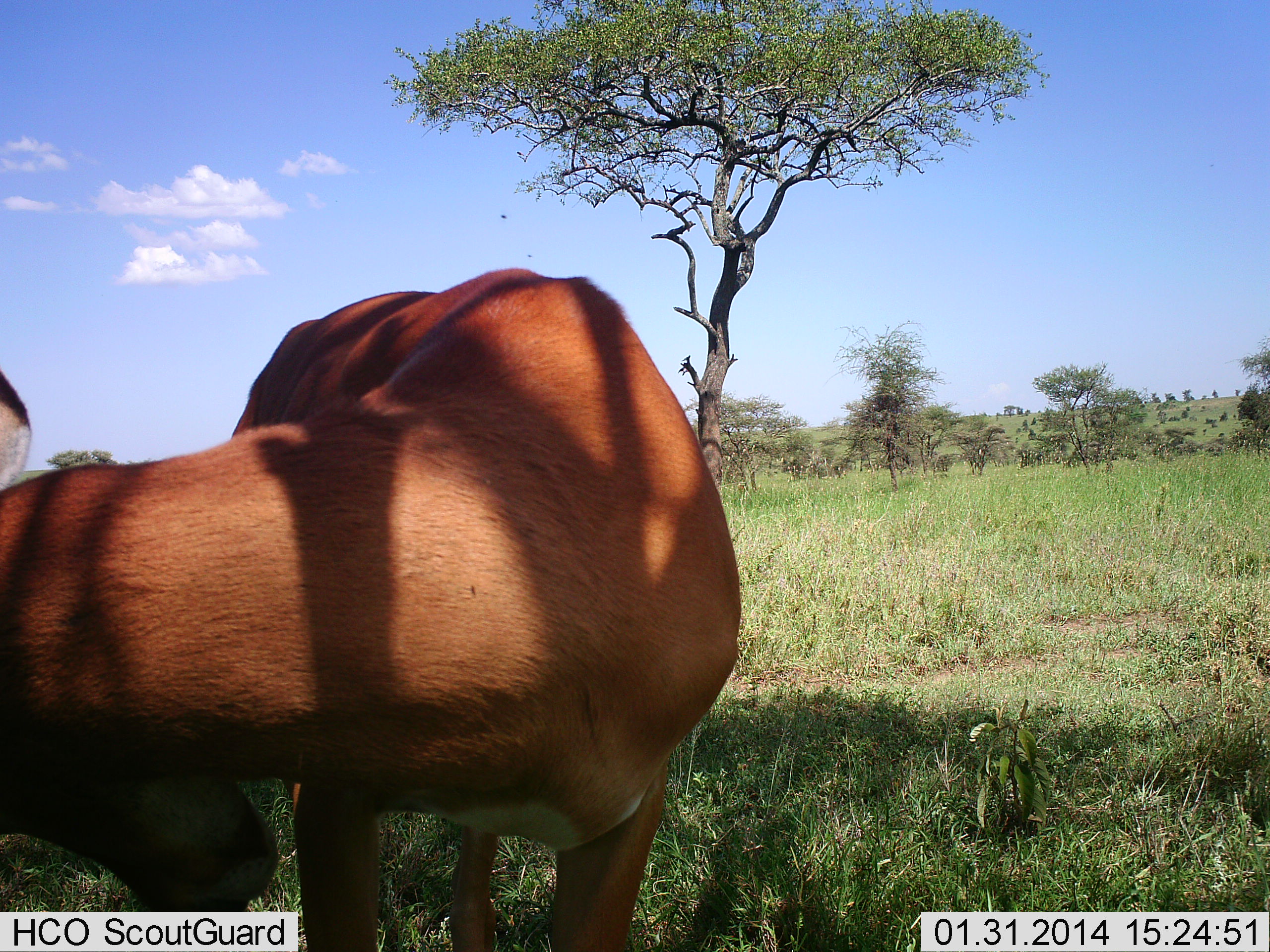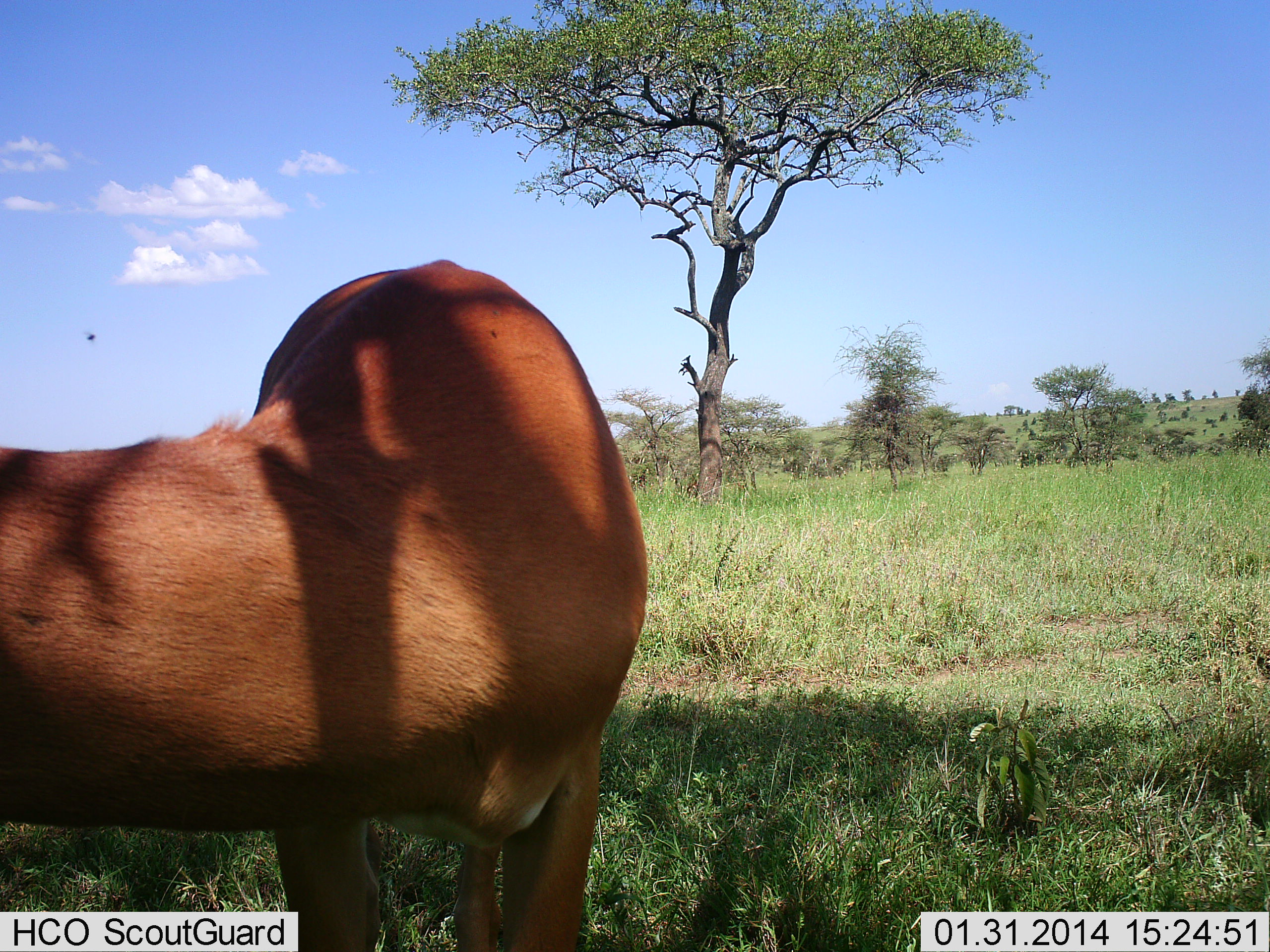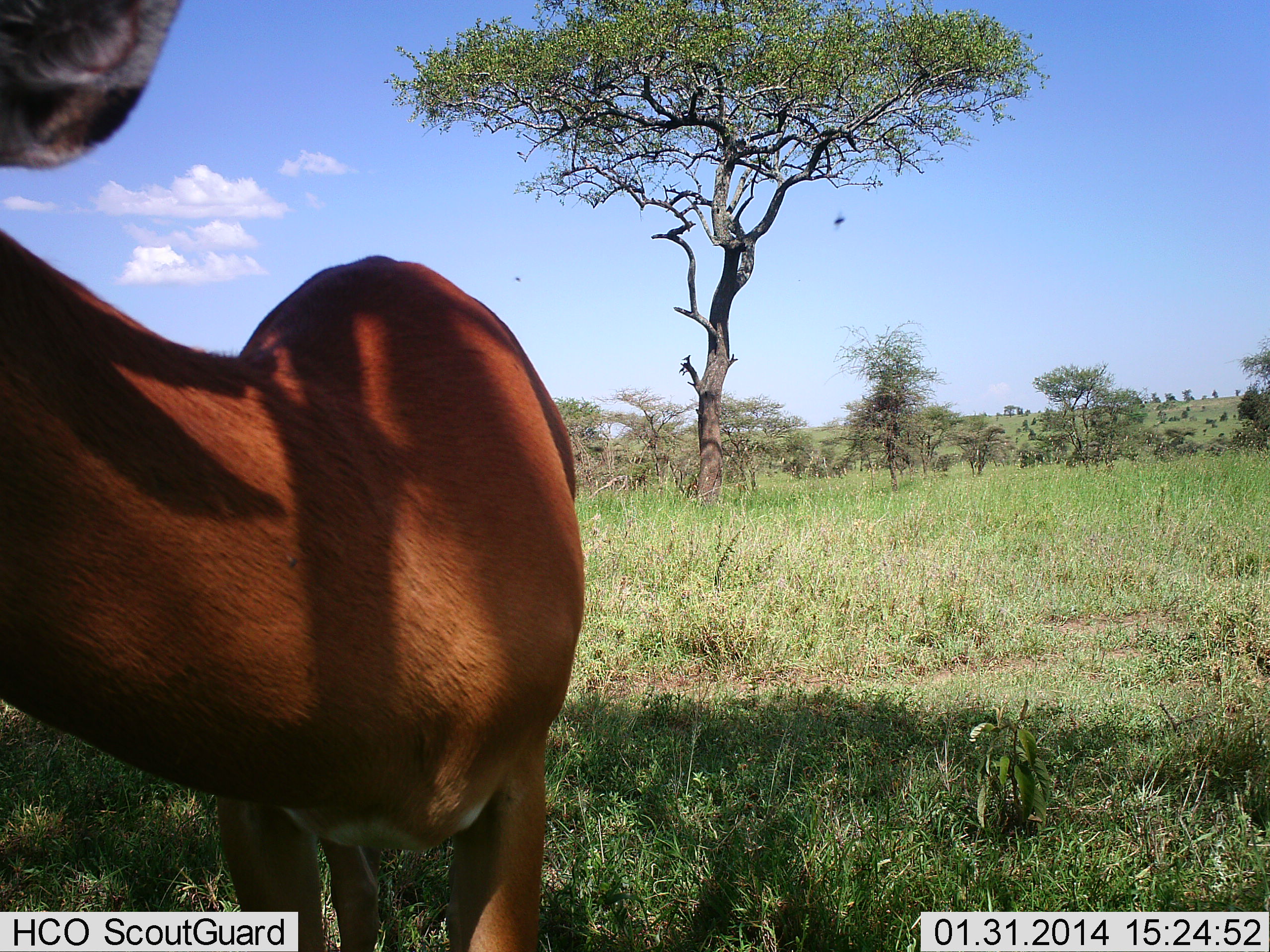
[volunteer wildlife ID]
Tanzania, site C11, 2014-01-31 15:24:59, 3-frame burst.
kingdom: Animalia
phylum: Chordata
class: Mammalia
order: Artiodactyla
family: Bovidae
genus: Aepyceros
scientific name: Aepyceros melampus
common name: impala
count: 1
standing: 100%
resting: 0%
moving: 0%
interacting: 0%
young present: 0%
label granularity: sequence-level